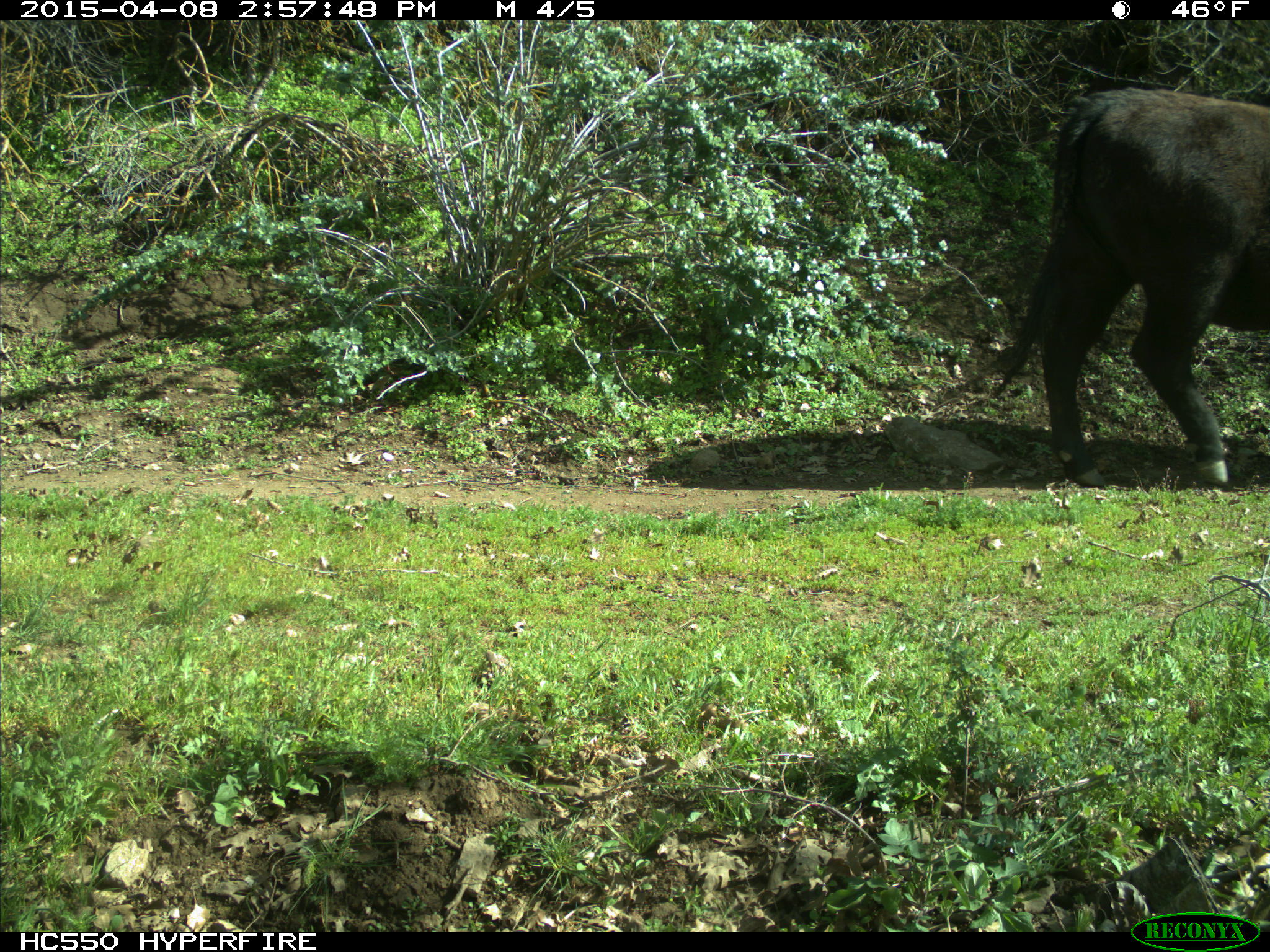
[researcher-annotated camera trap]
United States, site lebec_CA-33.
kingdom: Animalia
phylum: Chordata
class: Mammalia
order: Artiodactyla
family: Bovidae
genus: Bos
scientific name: Bos taurus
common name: domestic cow